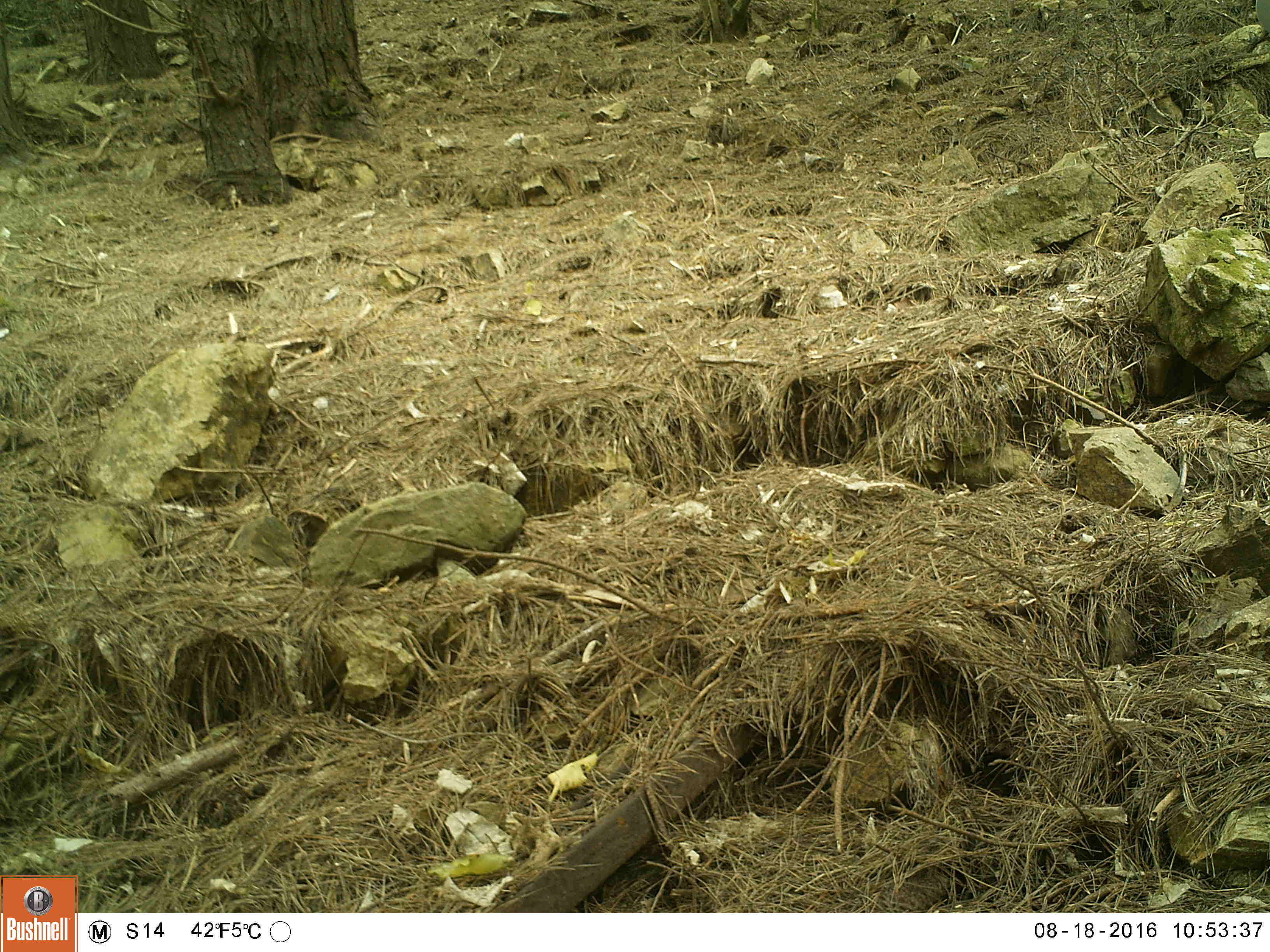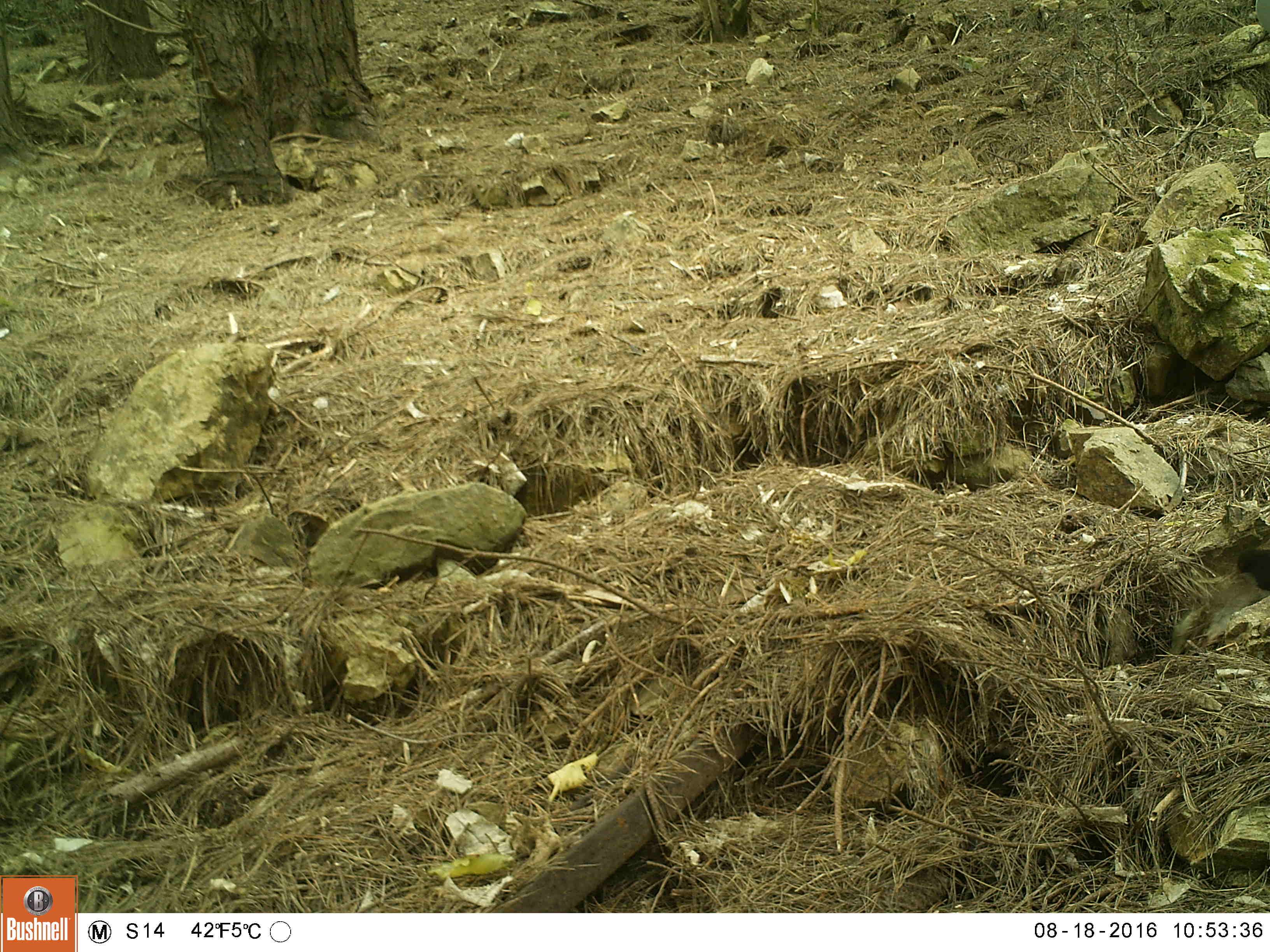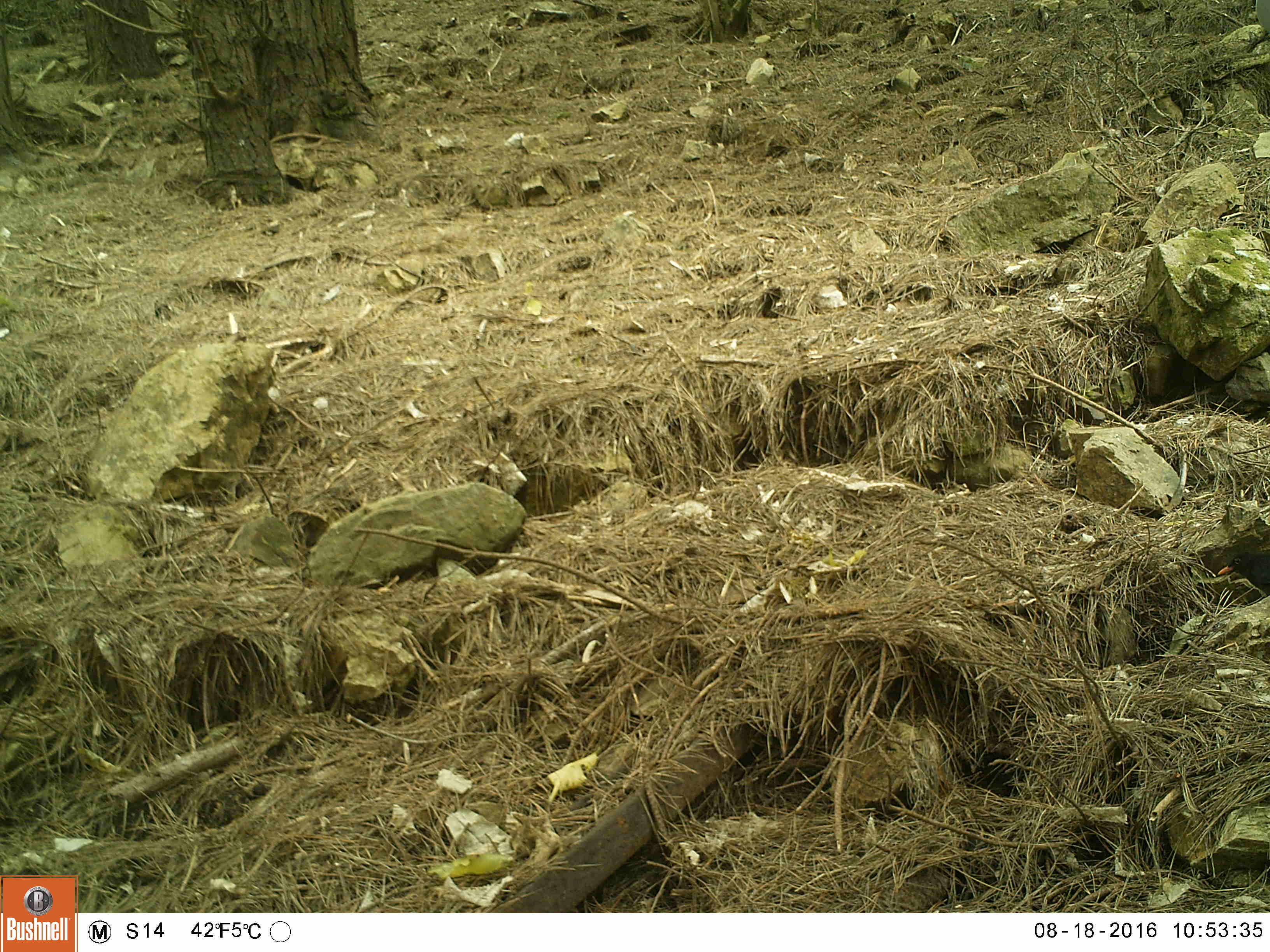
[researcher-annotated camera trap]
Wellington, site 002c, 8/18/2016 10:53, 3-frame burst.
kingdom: Animalia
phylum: Chordata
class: Aves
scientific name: Aves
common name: bird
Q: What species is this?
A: Bird (Aves).